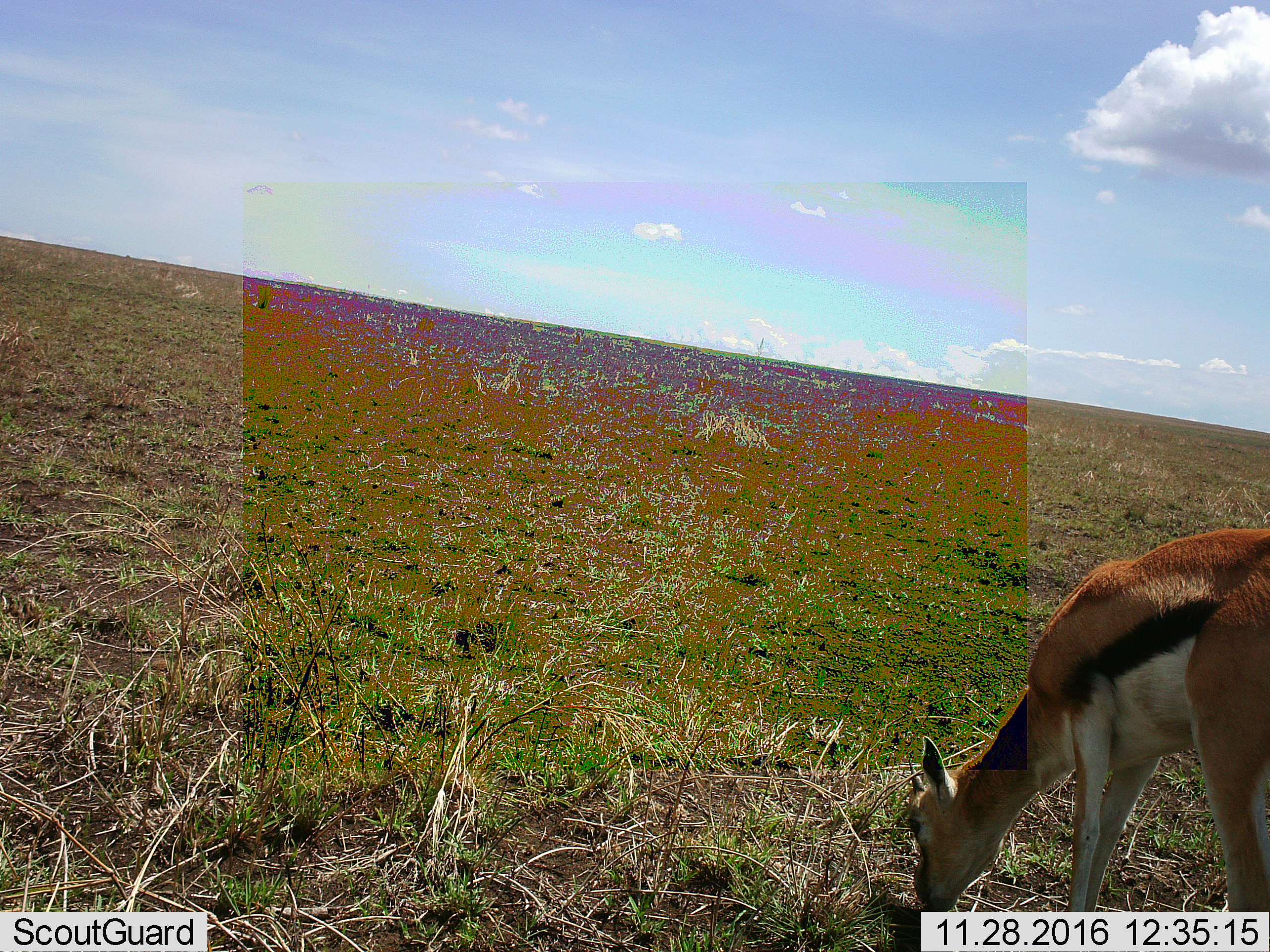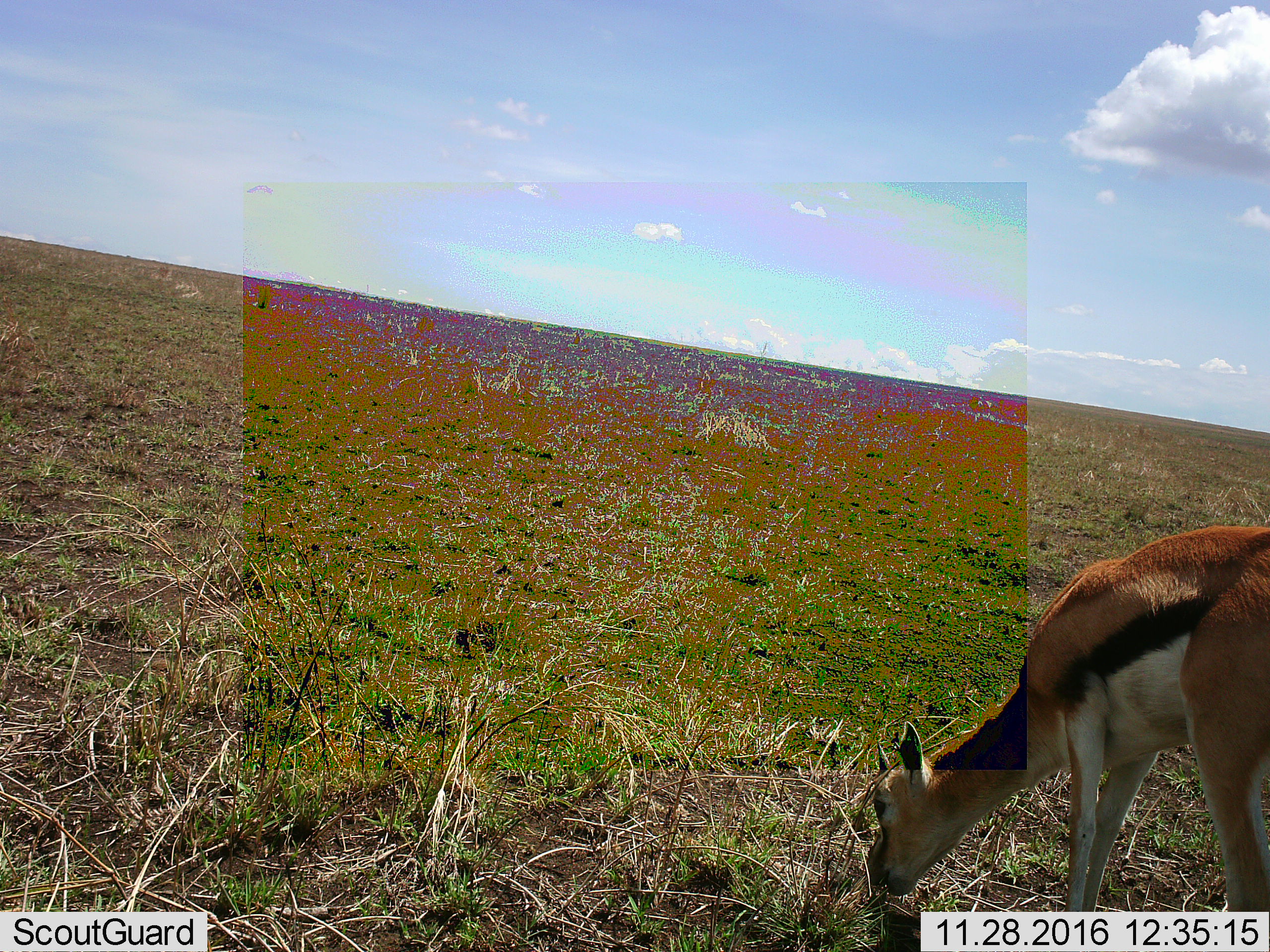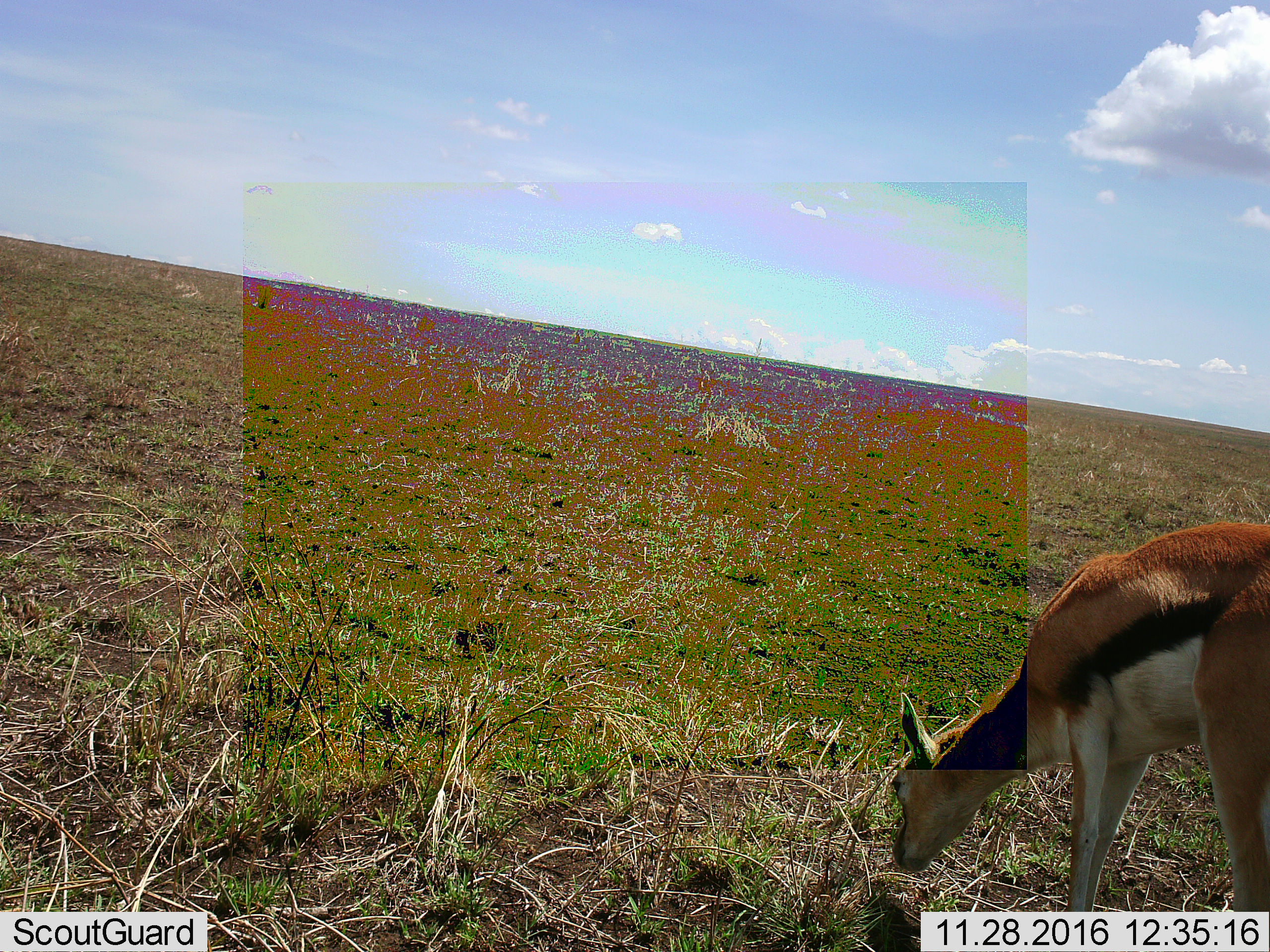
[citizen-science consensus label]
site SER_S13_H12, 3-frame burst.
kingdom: Animalia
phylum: Chordata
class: Mammalia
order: Artiodactyla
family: Bovidae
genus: Eudorcas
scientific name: Eudorcas thomsonii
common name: thomson's gazelle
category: gazellethomsons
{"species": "gazellethomsons (thomson's gazelle) (Eudorcas thomsonii)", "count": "1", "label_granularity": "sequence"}